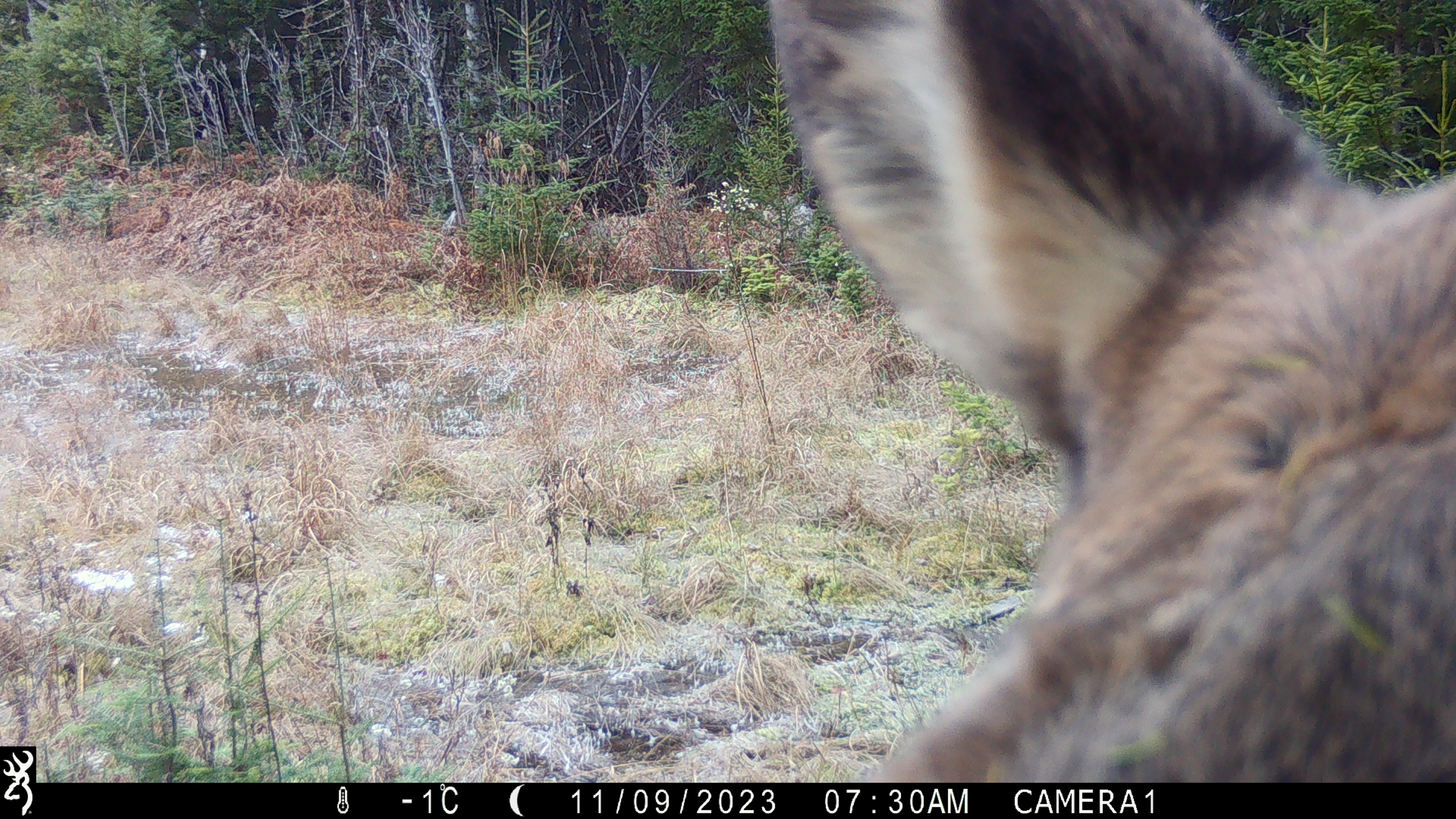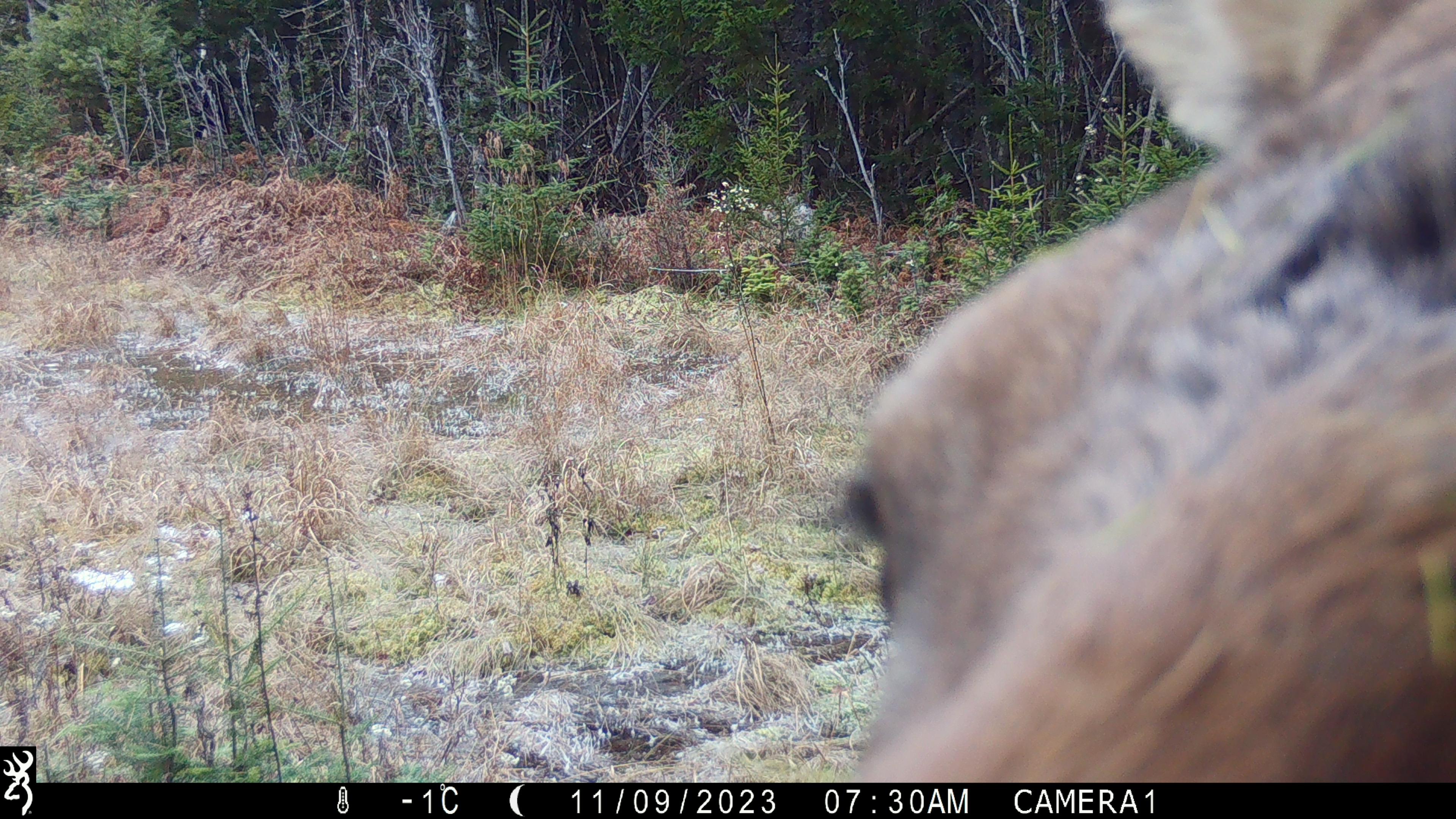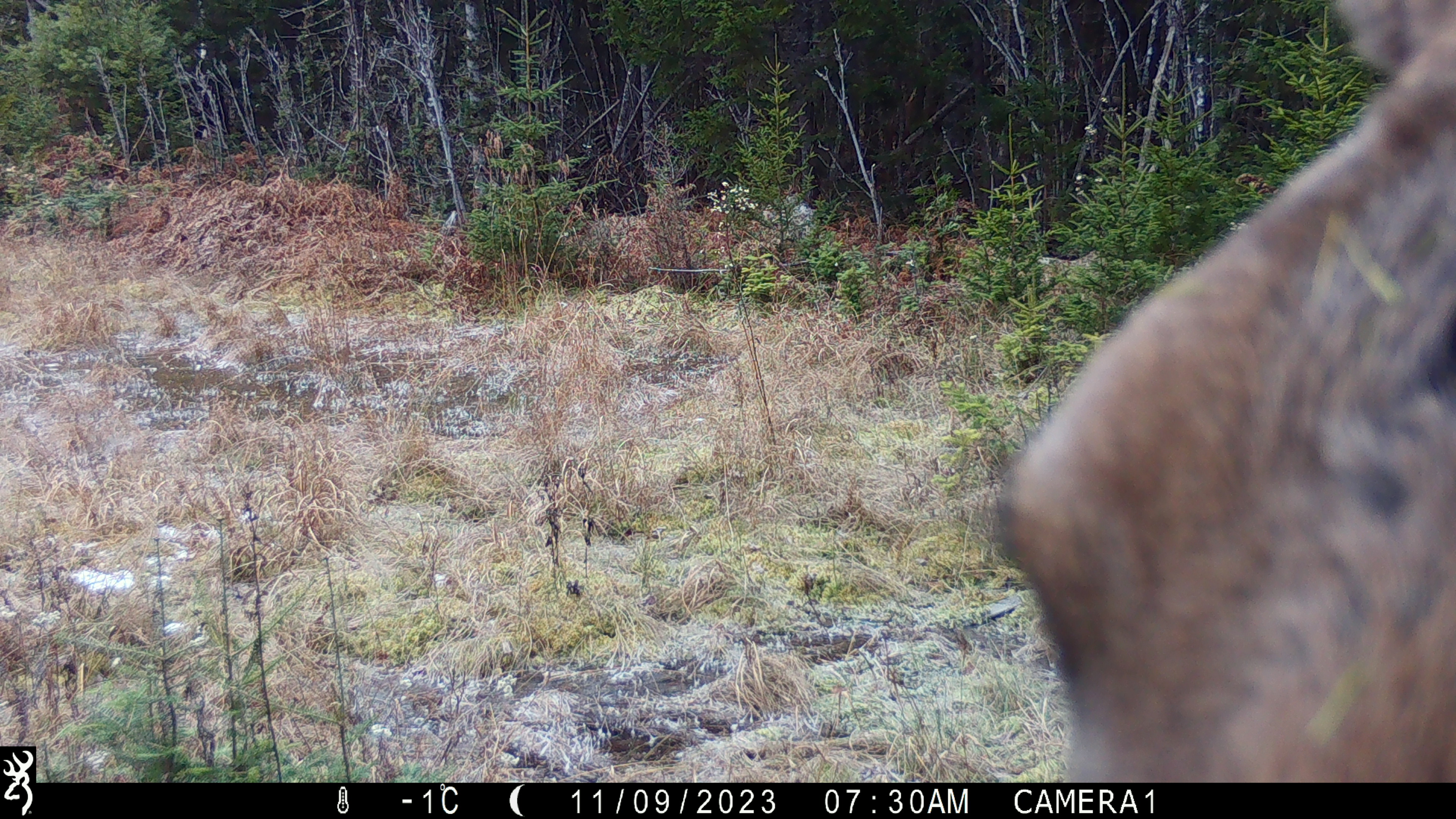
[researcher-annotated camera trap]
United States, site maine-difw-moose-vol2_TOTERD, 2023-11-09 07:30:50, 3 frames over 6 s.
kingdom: Animalia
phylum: Chordata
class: Mammalia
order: Artiodactyla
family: Cervidae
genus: Alces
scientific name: Alces alces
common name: moose